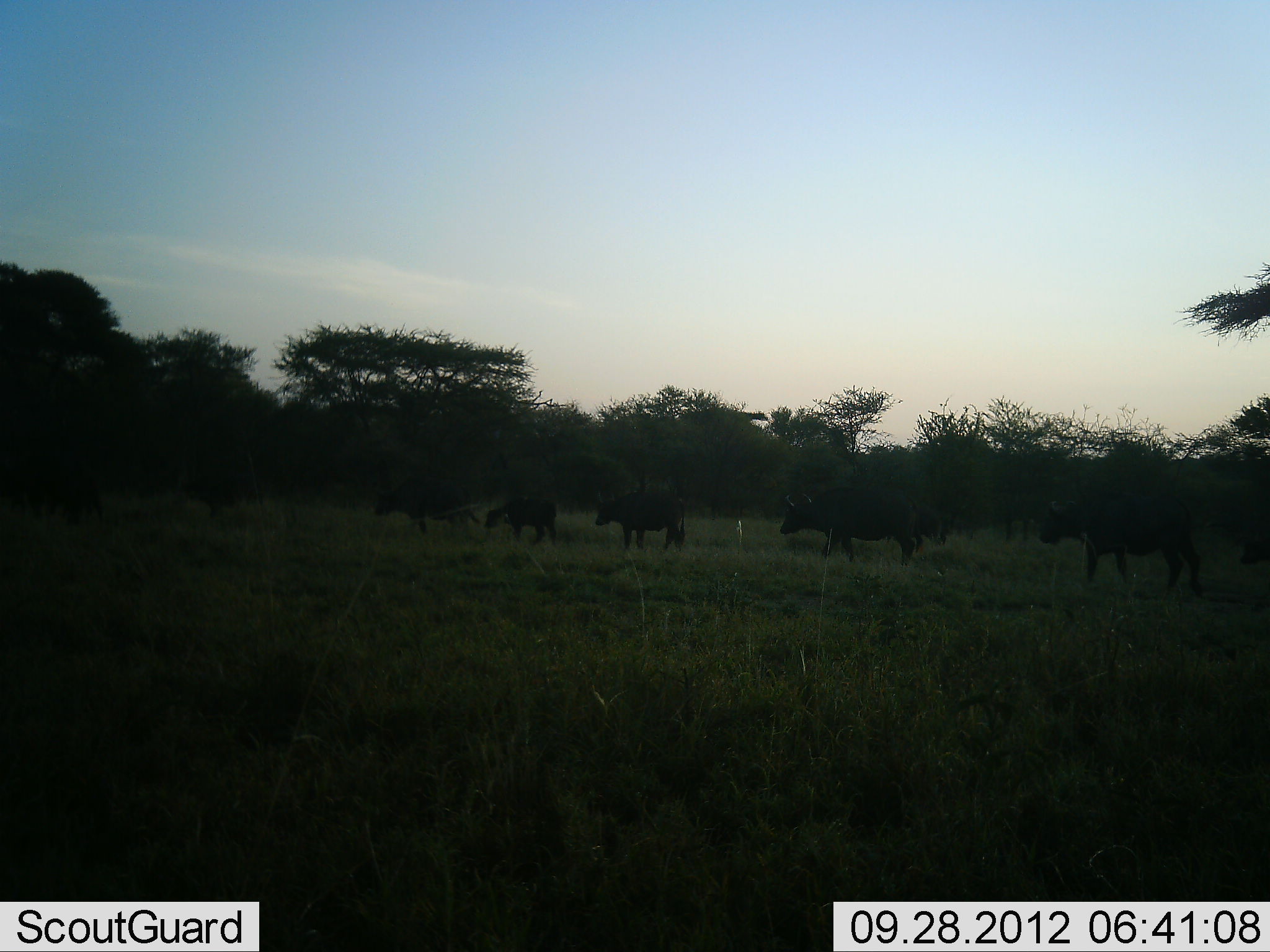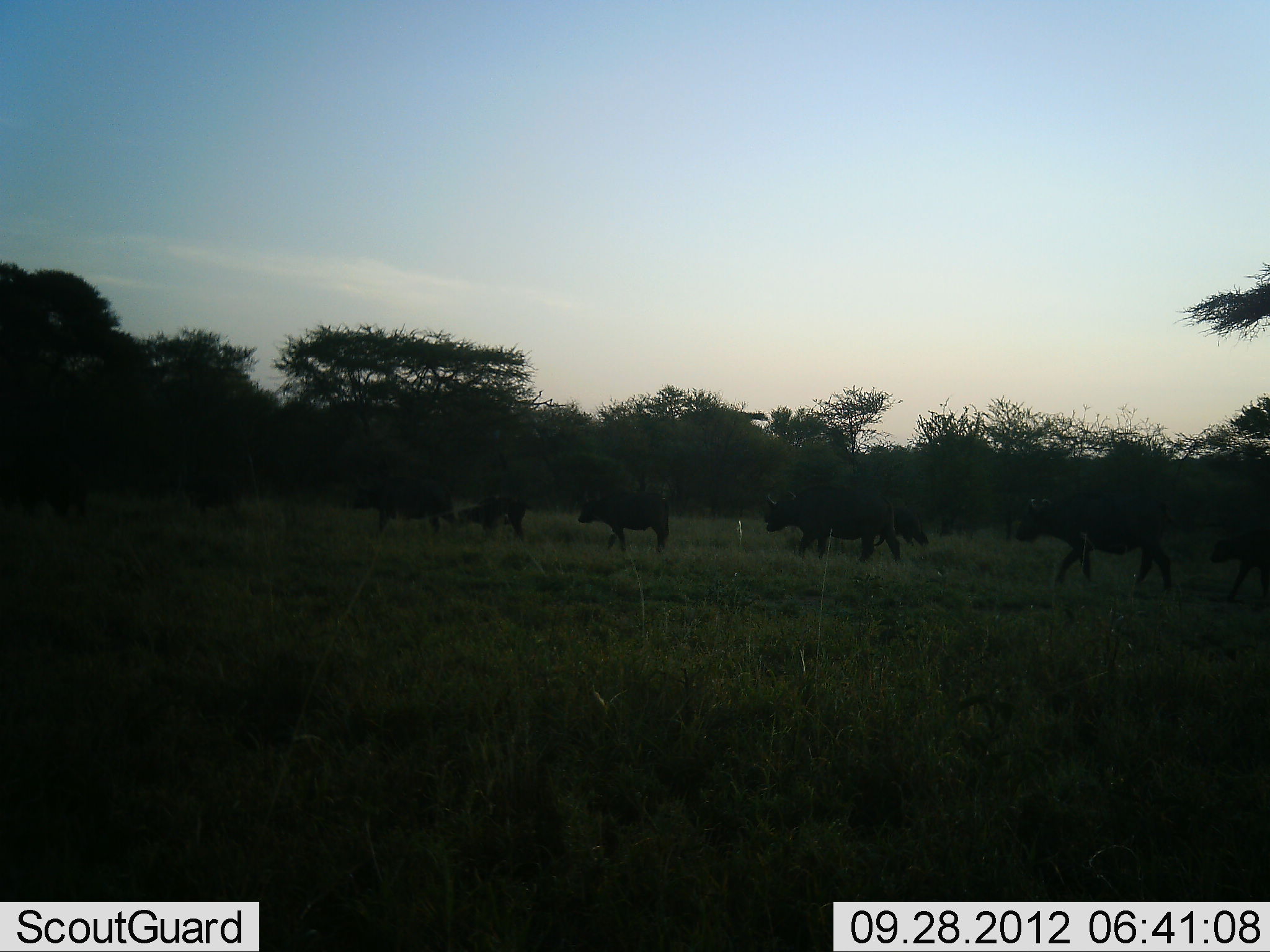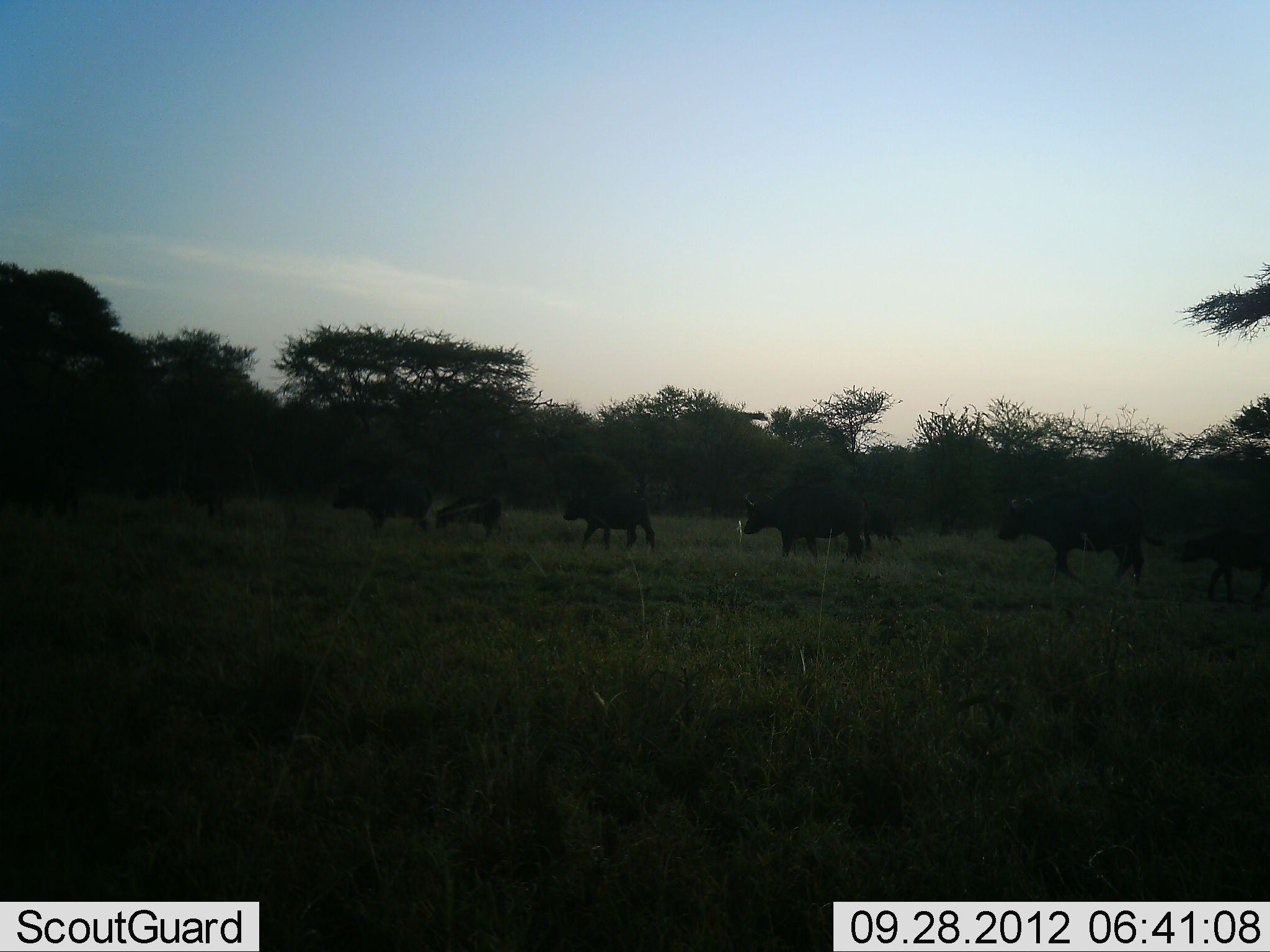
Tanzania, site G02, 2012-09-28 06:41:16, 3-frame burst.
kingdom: Animalia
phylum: Chordata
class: Mammalia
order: Artiodactyla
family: Bovidae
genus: Syncerus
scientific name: Syncerus caffer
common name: cape buffalo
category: buffalo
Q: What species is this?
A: Buffalo (cape buffalo) (Syncerus caffer).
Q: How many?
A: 9.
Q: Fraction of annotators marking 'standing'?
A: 0%.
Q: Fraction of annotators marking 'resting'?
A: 0%.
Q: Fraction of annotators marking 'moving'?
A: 100%.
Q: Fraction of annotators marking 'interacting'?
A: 0%.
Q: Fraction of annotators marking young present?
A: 60%.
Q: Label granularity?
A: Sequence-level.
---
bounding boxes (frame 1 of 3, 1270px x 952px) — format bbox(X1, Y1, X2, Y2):
animal: bbox(1039, 498, 1206, 602); bbox(779, 487, 924, 567); bbox(372, 473, 481, 535); bbox(594, 489, 686, 551); bbox(28, 456, 106, 526); bbox(484, 496, 558, 549); bbox(187, 474, 242, 517); bbox(1237, 528, 1270, 566)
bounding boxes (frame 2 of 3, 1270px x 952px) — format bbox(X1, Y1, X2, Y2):
animal: bbox(1013, 497, 1189, 593); bbox(762, 480, 903, 569); bbox(345, 478, 460, 541); bbox(575, 488, 673, 554); bbox(16, 458, 96, 525); bbox(167, 452, 244, 519); bbox(1209, 526, 1270, 603); bbox(460, 491, 536, 540); bbox(894, 493, 931, 548)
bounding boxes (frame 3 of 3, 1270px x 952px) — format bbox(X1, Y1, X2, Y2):
animal: bbox(997, 488, 1166, 587); bbox(742, 487, 874, 563); bbox(330, 469, 431, 535); bbox(1177, 532, 1270, 599); bbox(561, 493, 658, 554); bbox(432, 493, 504, 542); bbox(864, 500, 902, 543)